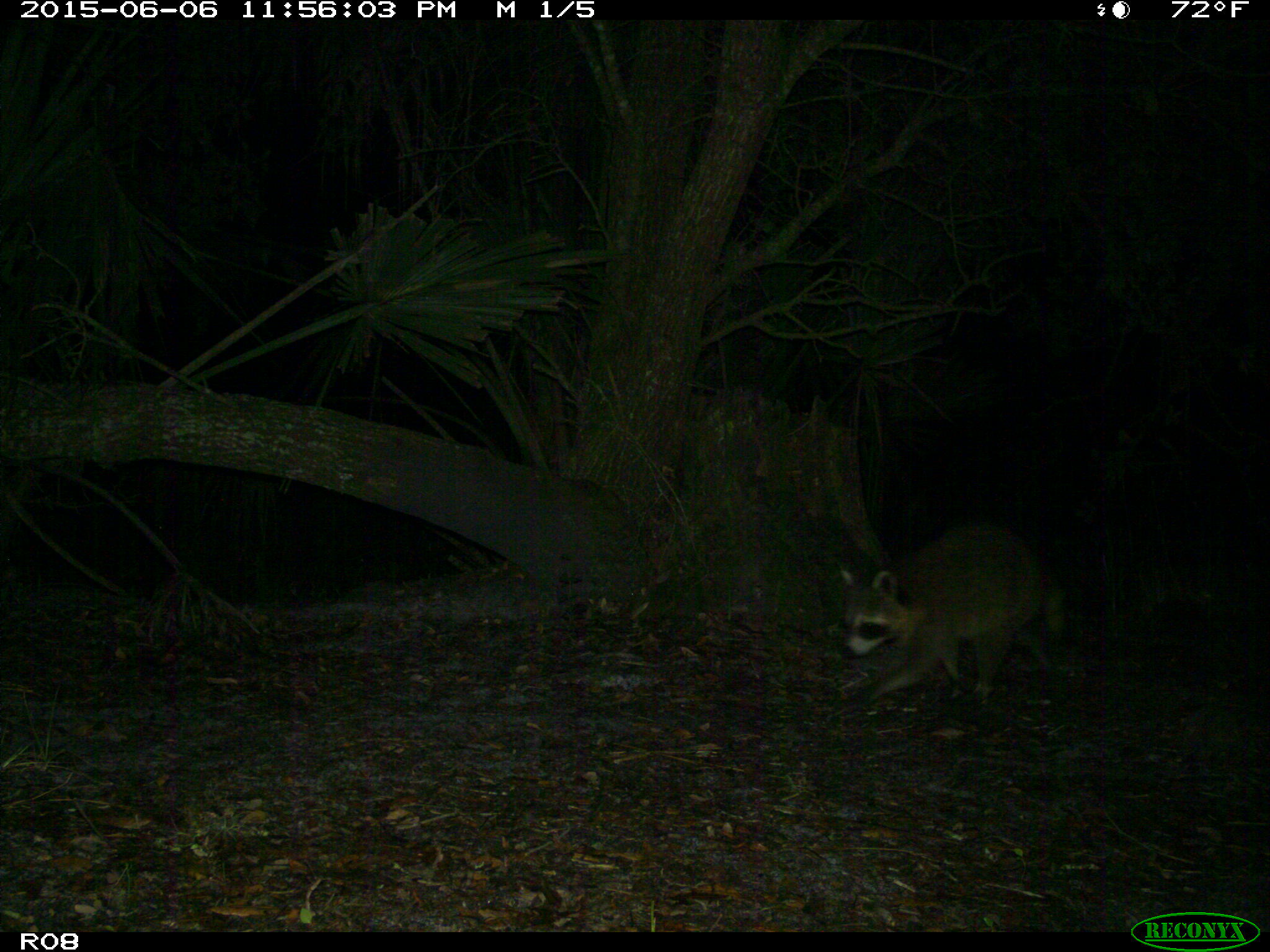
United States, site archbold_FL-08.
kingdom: Animalia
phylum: Chordata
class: Mammalia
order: Carnivora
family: Procyonidae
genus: Procyon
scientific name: Procyon lotor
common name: common raccoon